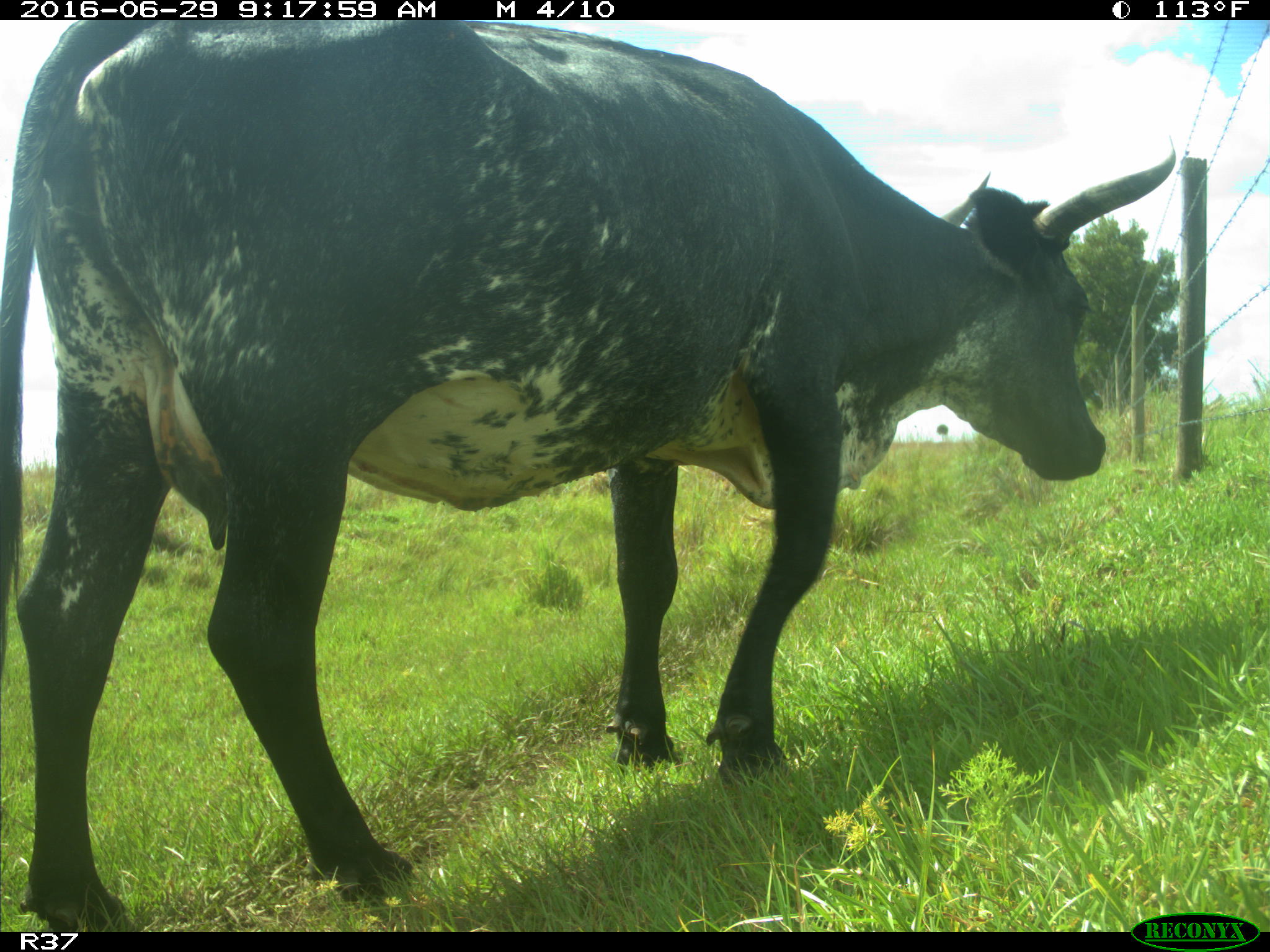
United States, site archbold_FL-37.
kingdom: Animalia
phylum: Chordata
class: Mammalia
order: Artiodactyla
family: Bovidae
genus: Bos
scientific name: Bos taurus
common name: domestic cow